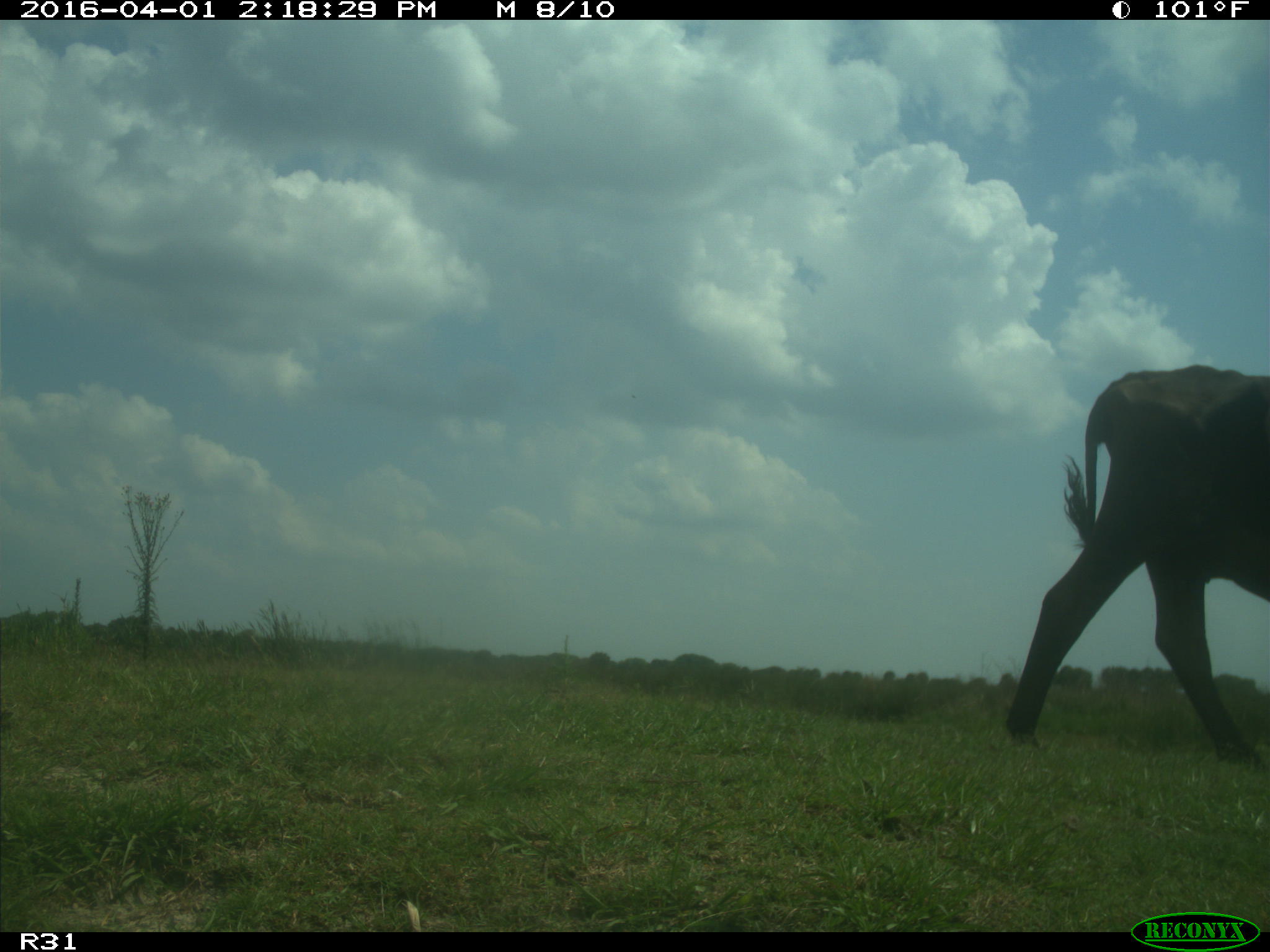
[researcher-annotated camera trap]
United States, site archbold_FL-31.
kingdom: Animalia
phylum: Chordata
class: Mammalia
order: Artiodactyla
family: Bovidae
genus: Bos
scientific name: Bos taurus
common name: domestic cow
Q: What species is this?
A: Bos taurus (domestic cow).